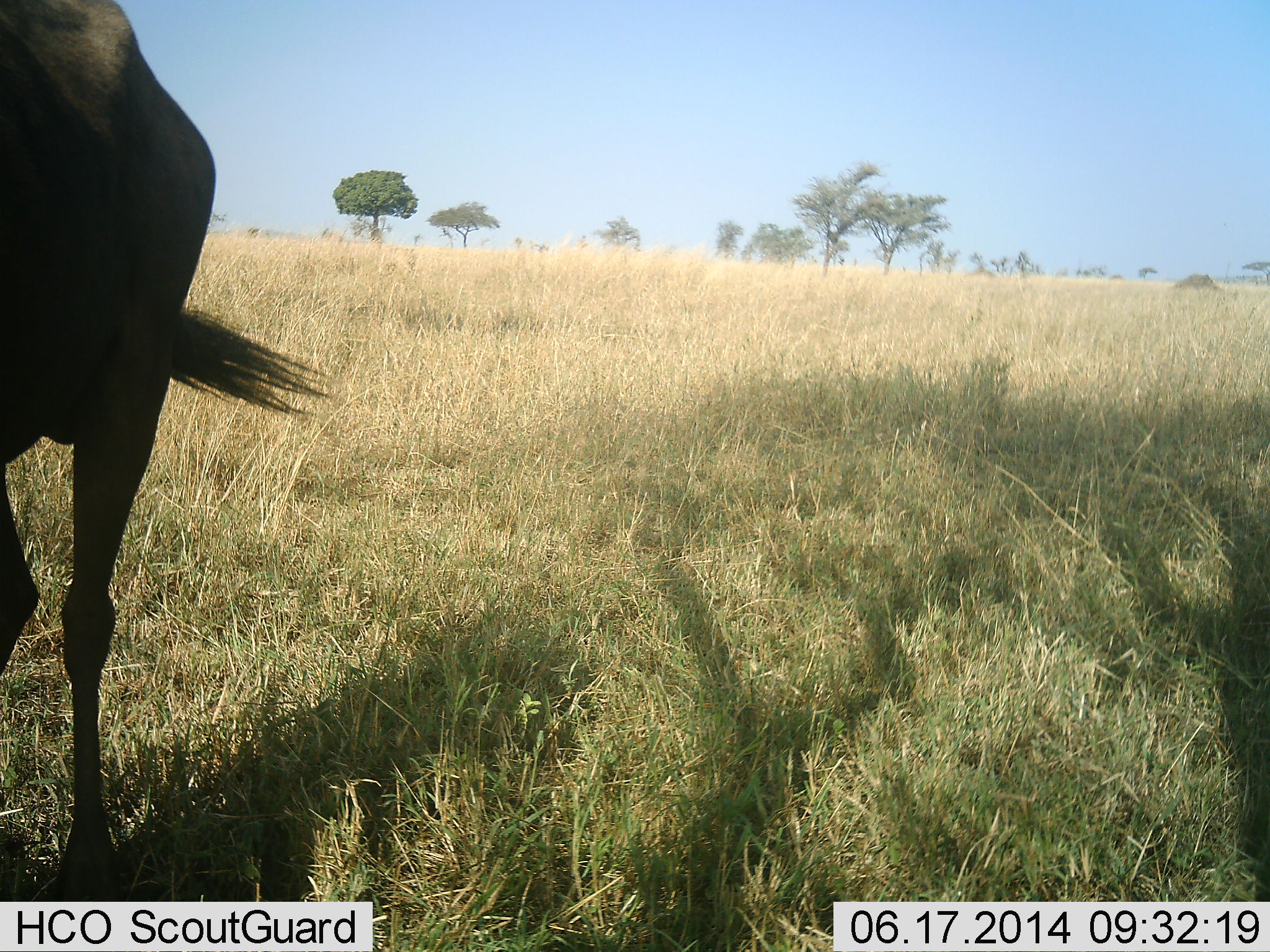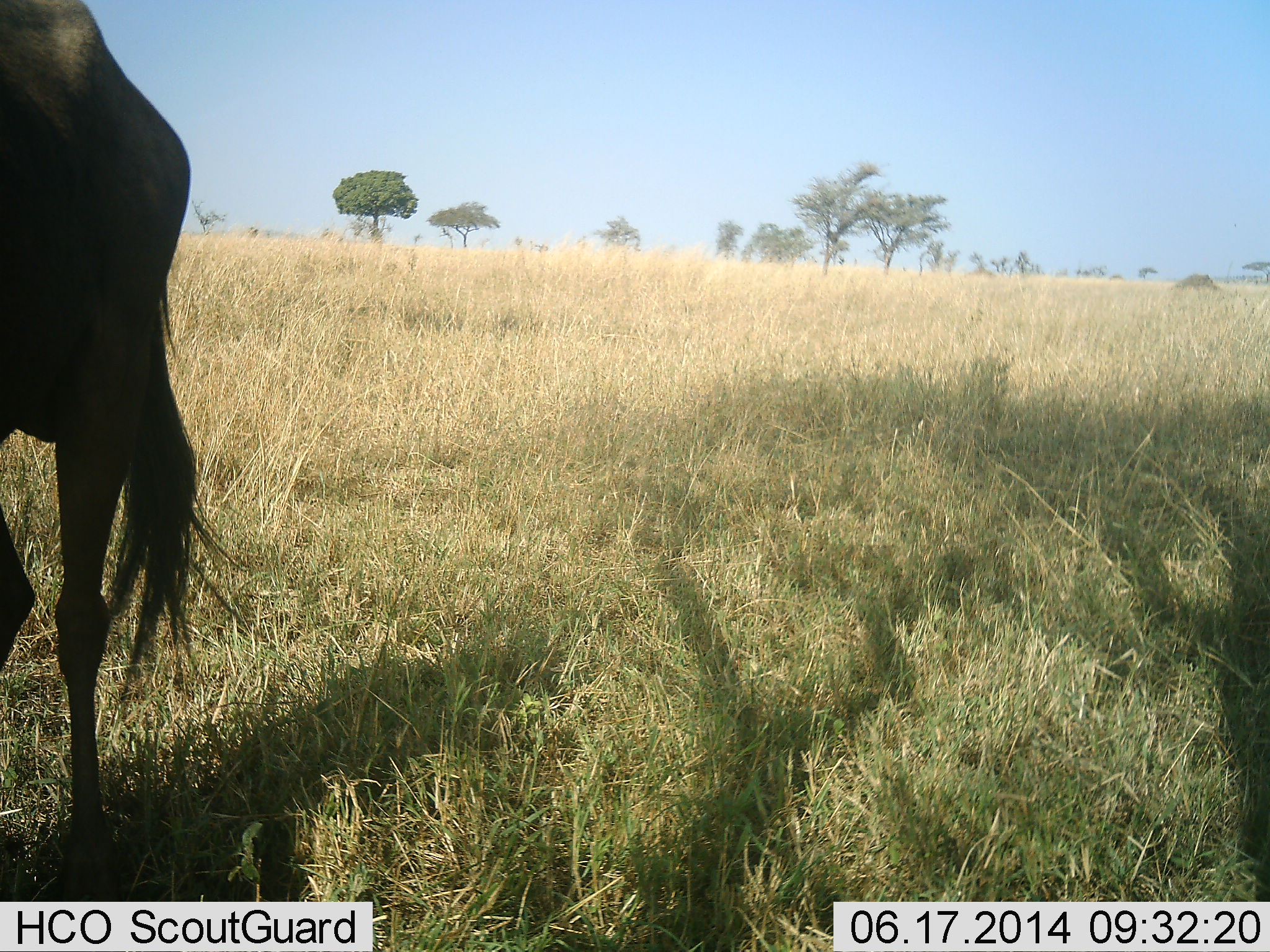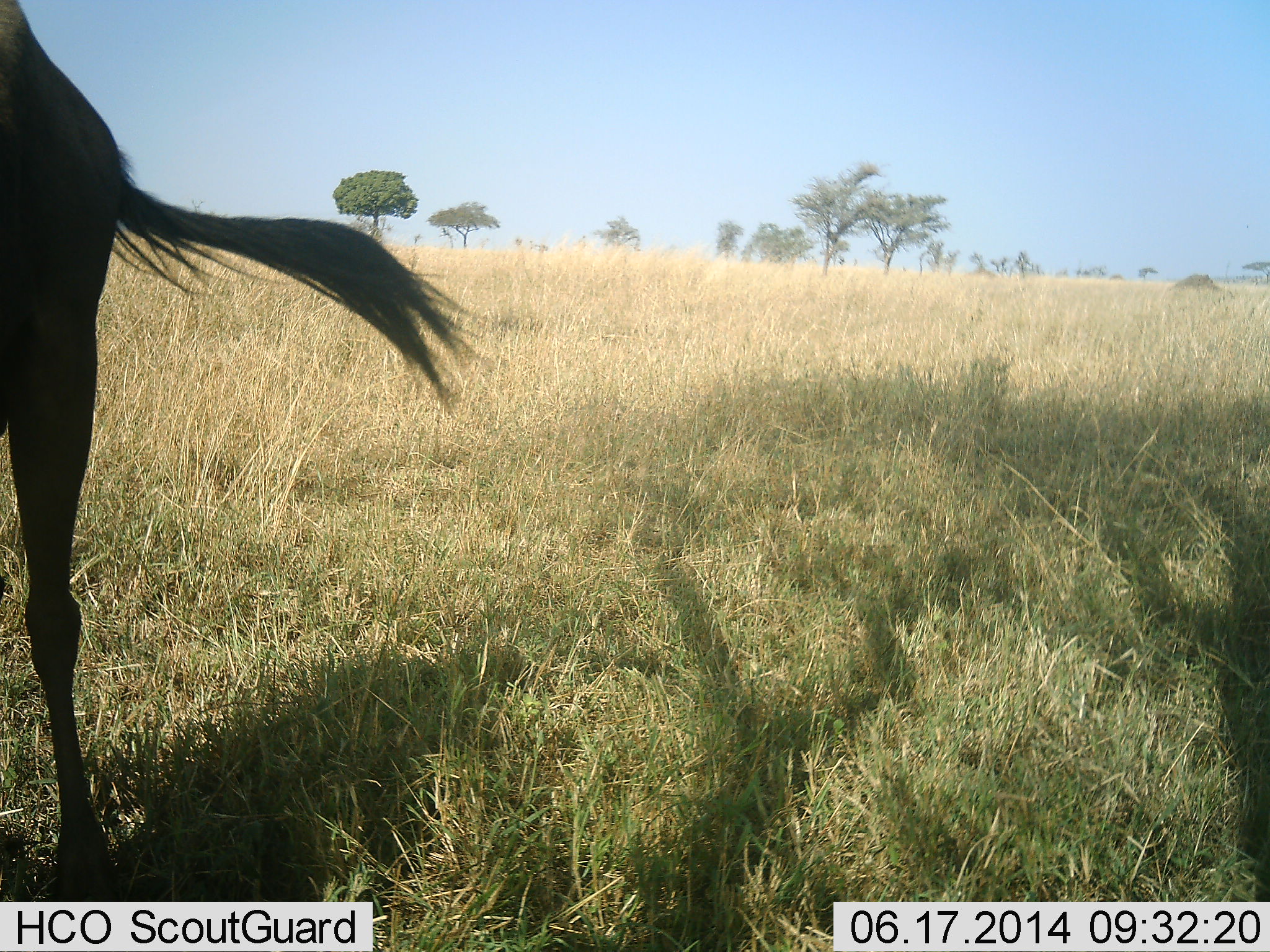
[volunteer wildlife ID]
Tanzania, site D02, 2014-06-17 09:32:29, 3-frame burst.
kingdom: Animalia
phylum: Chordata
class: Mammalia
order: Artiodactyla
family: Bovidae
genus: Connochaetes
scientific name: Connochaetes taurinus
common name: blue wildebeest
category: wildebeest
Wildebeest (blue wildebeest) (Connochaetes taurinus), count 1. Behavior (volunteer vote fractions): standing 100%, resting 0%, moving 0%, interacting 0%. Young present (vote fraction): 0%. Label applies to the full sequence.